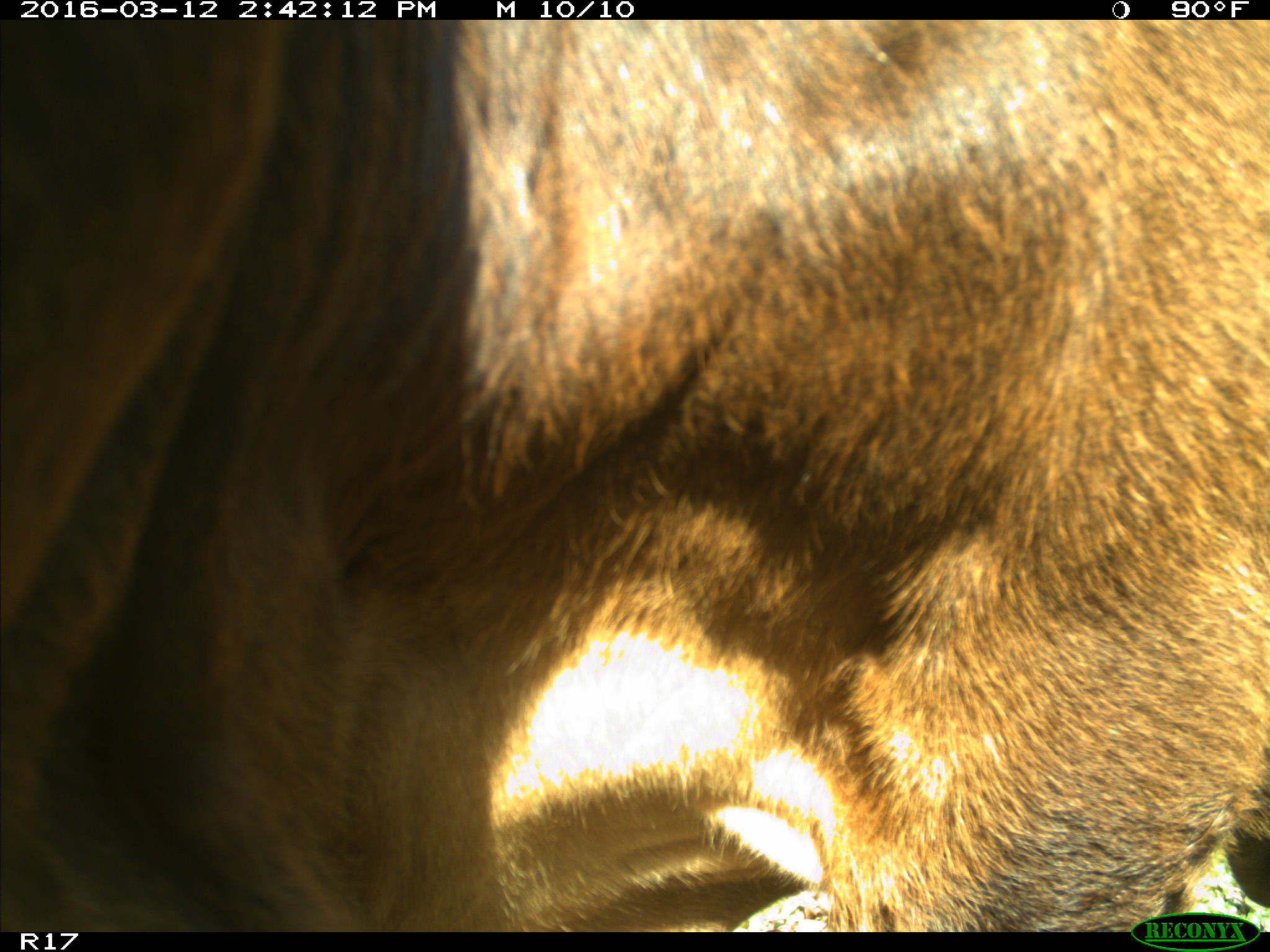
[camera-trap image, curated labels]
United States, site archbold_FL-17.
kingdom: Animalia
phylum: Chordata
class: Mammalia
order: Artiodactyla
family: Bovidae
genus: Bos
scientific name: Bos taurus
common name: domestic cow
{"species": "Bos taurus (domestic cow)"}